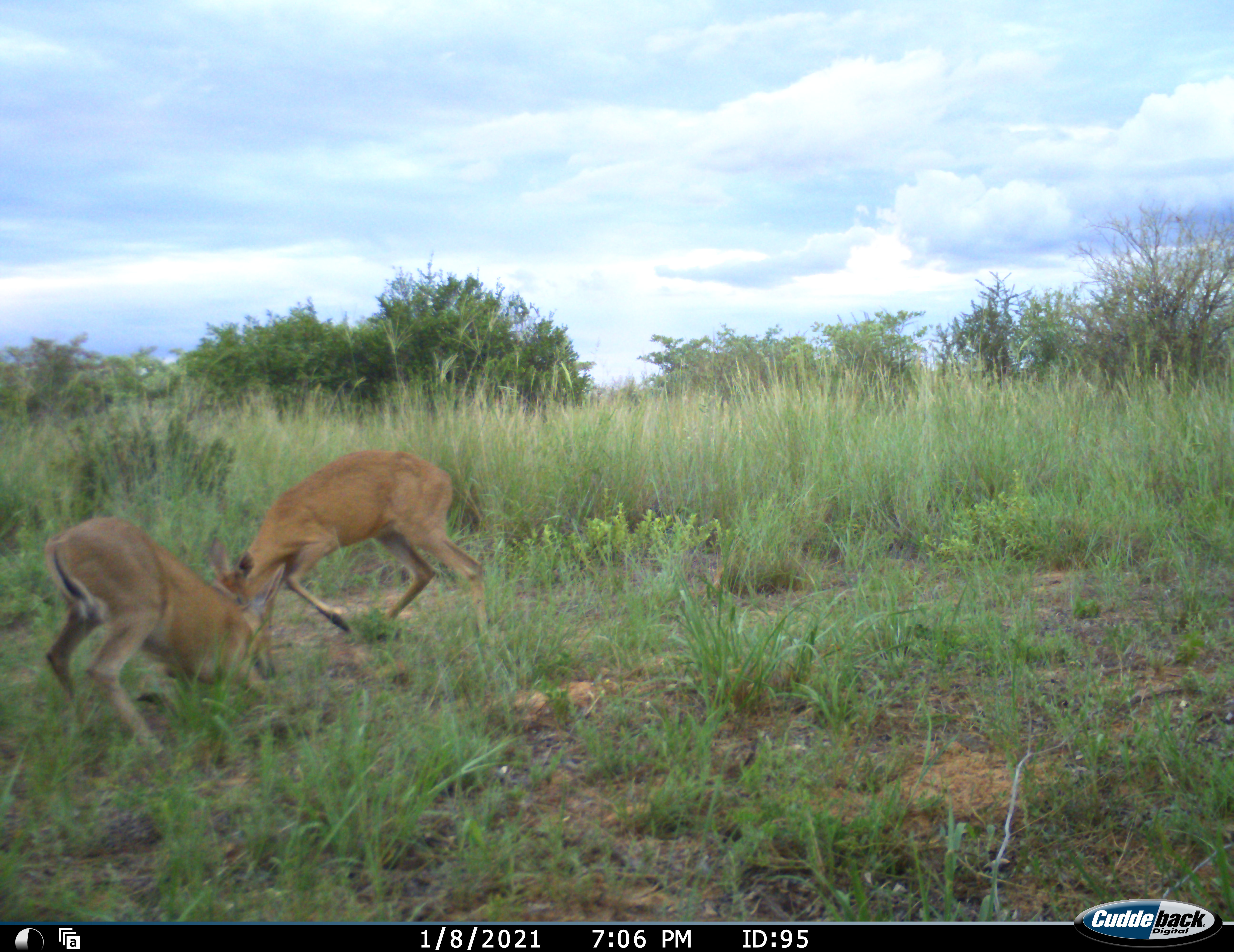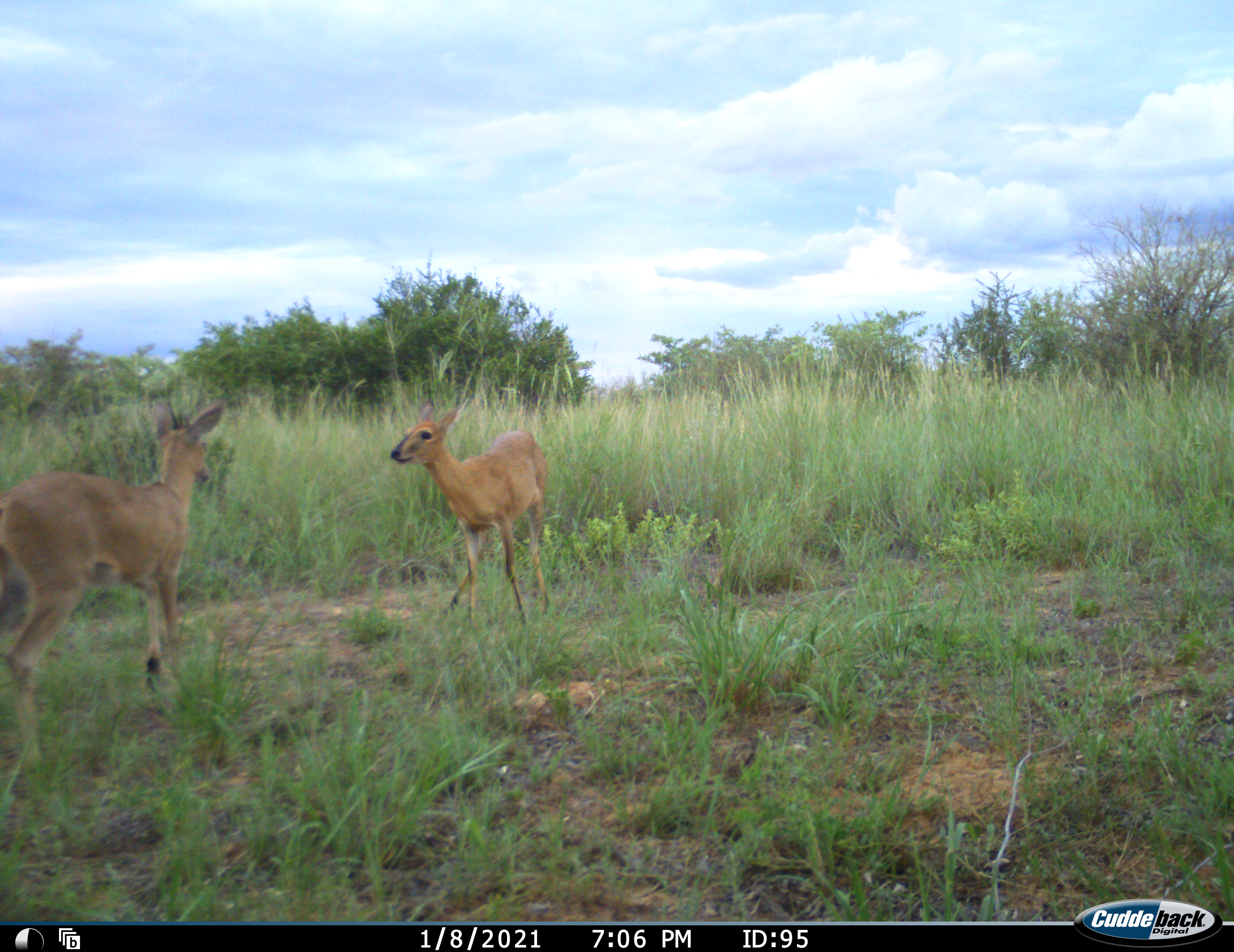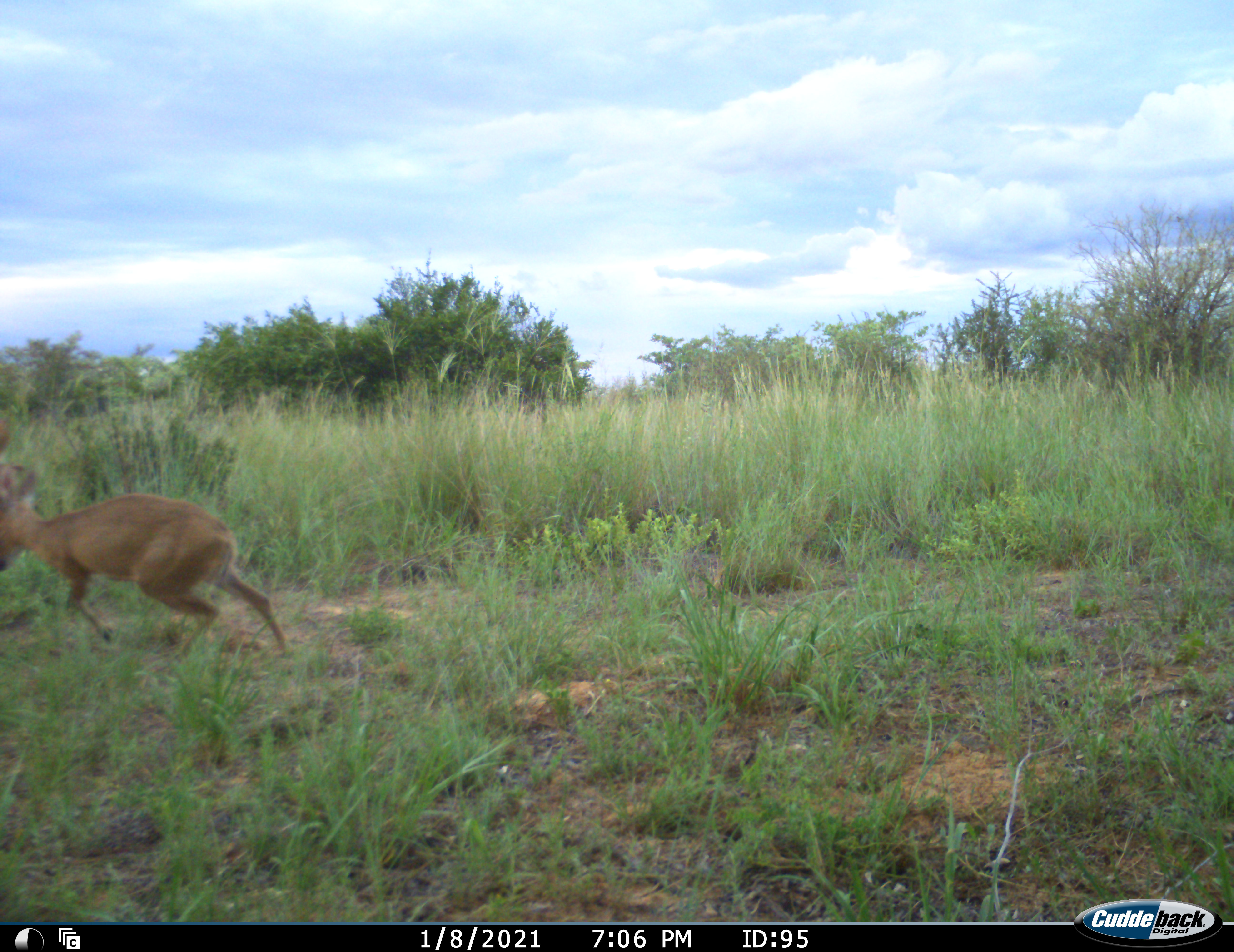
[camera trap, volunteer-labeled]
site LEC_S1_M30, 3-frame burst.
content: unidentified animal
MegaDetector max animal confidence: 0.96